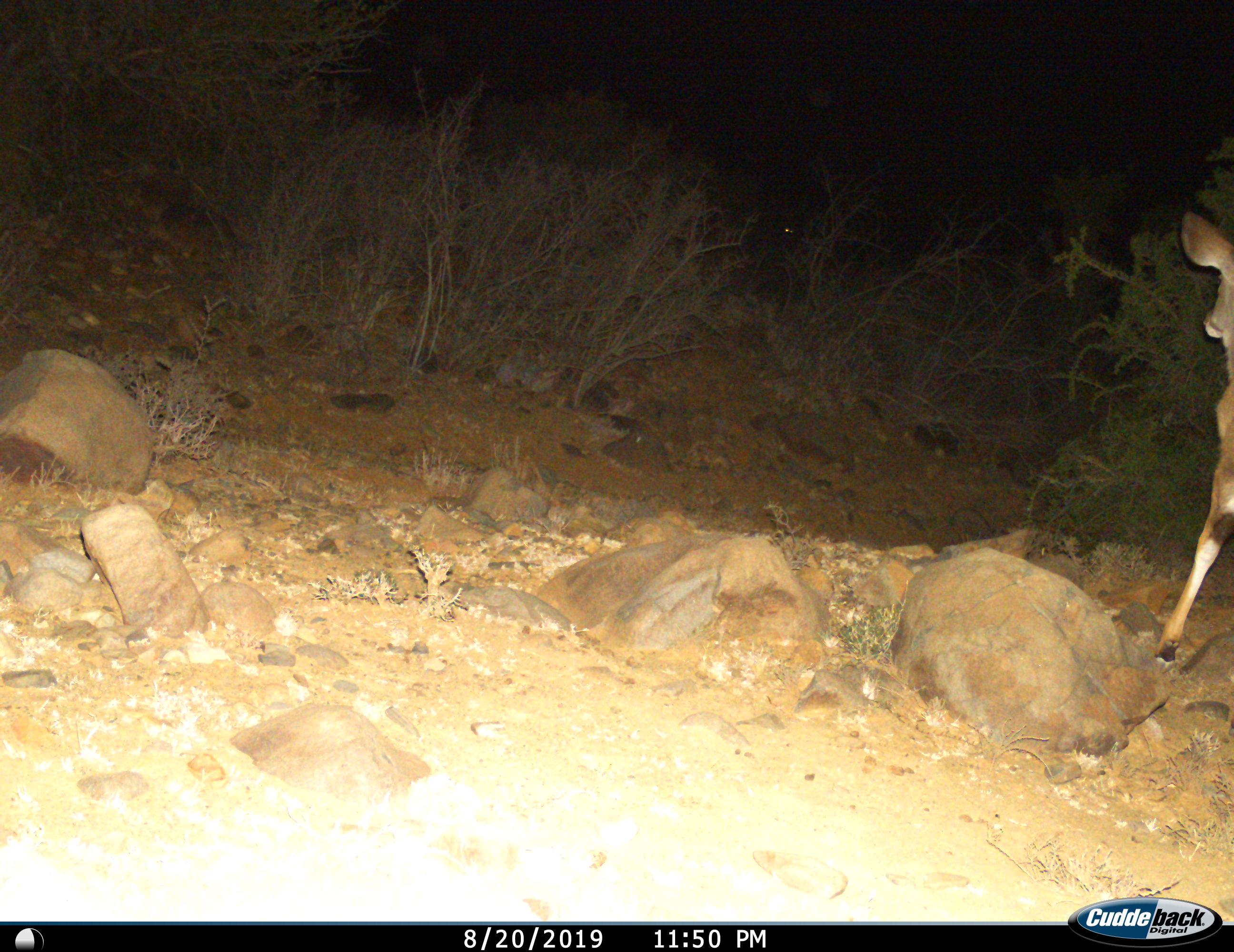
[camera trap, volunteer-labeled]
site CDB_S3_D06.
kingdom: Animalia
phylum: Chordata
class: Mammalia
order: Artiodactyla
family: Bovidae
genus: Tragelaphus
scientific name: Tragelaphus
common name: kudu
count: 1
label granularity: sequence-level